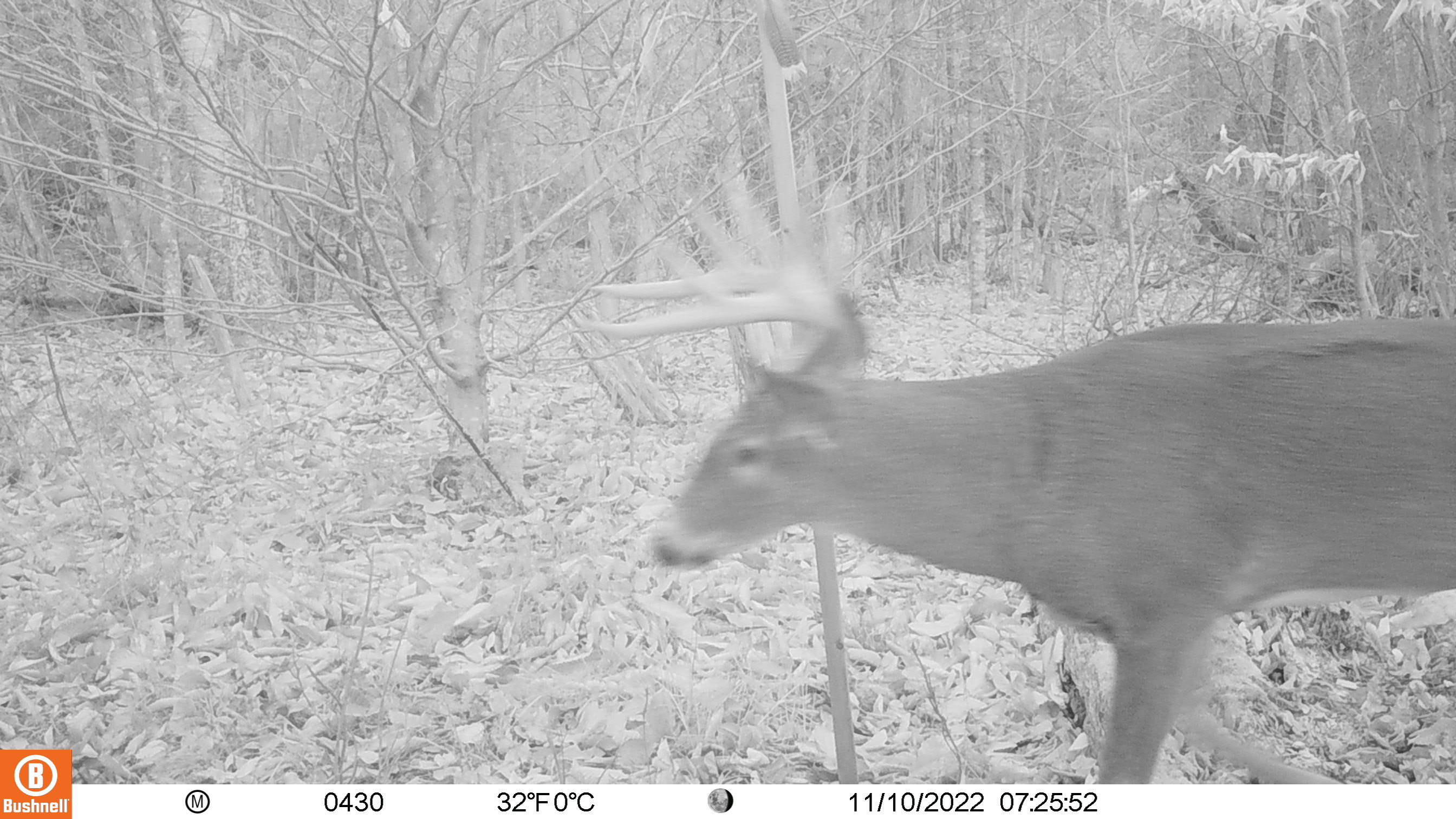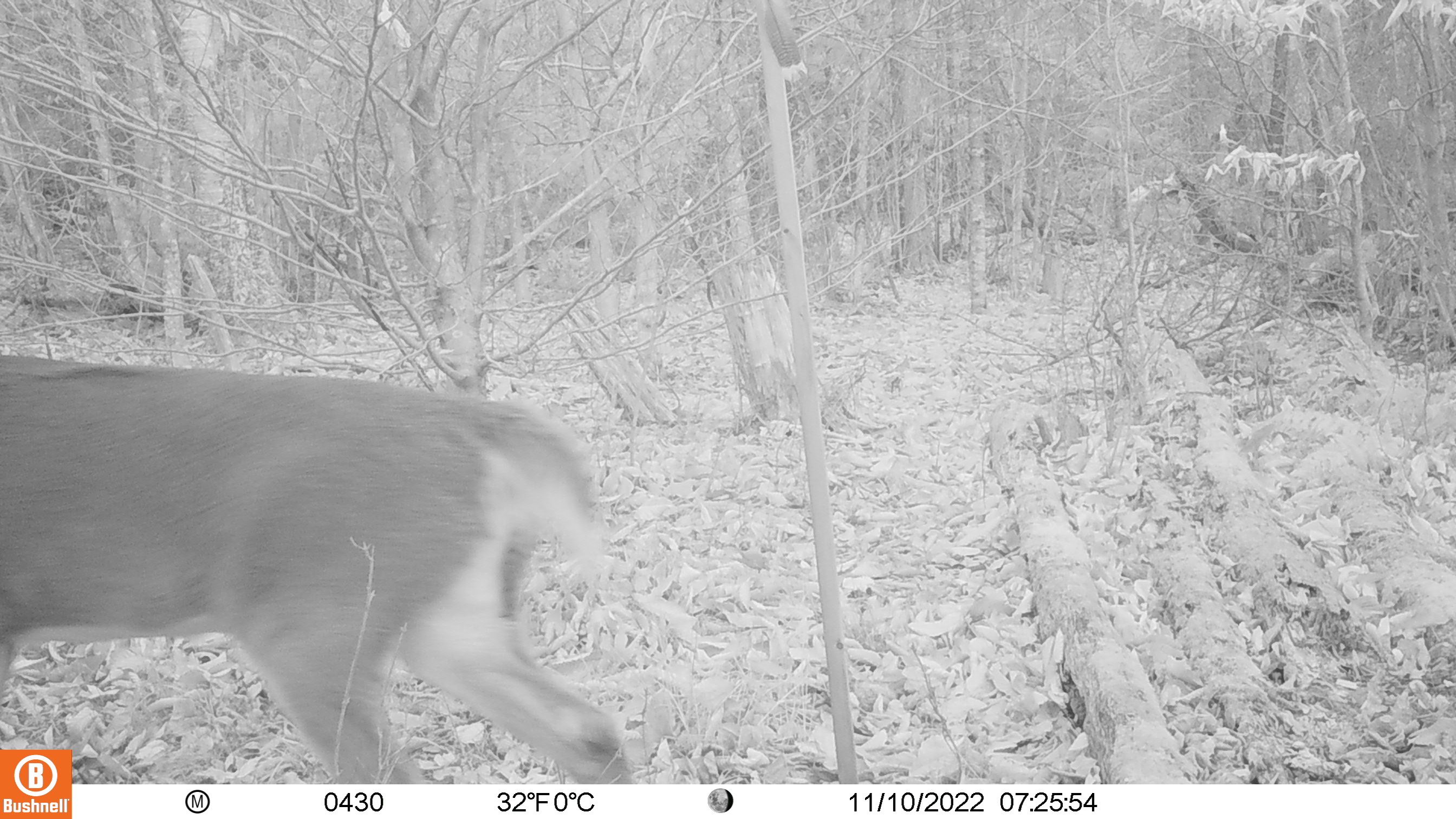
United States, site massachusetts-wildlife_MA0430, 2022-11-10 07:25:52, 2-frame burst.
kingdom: Animalia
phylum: Chordata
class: Mammalia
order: Artiodactyla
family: Cervidae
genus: Odocoileus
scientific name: Odocoileus virginianus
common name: white-tailed deer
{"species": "white-tailed deer (Odocoileus virginianus)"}